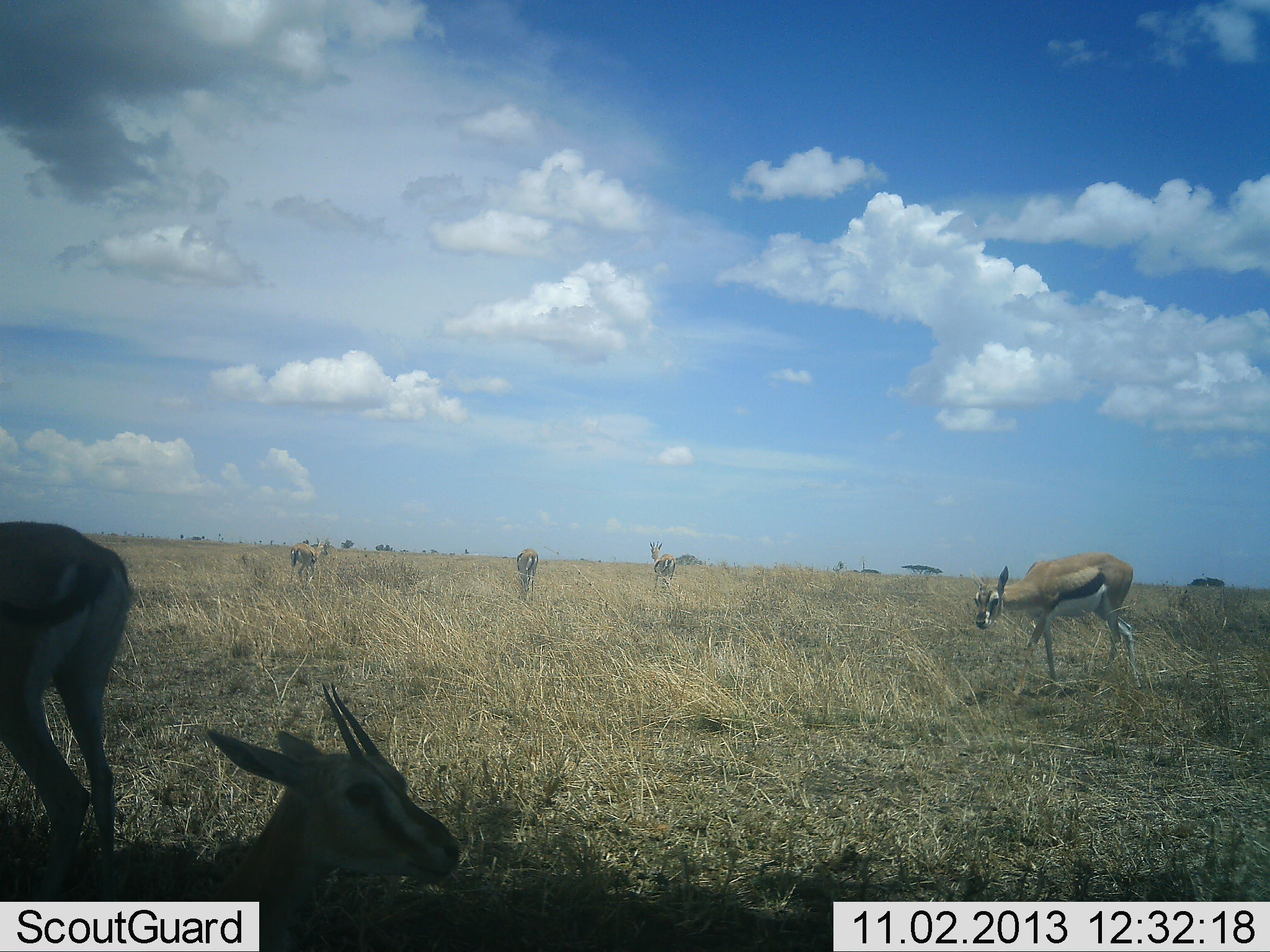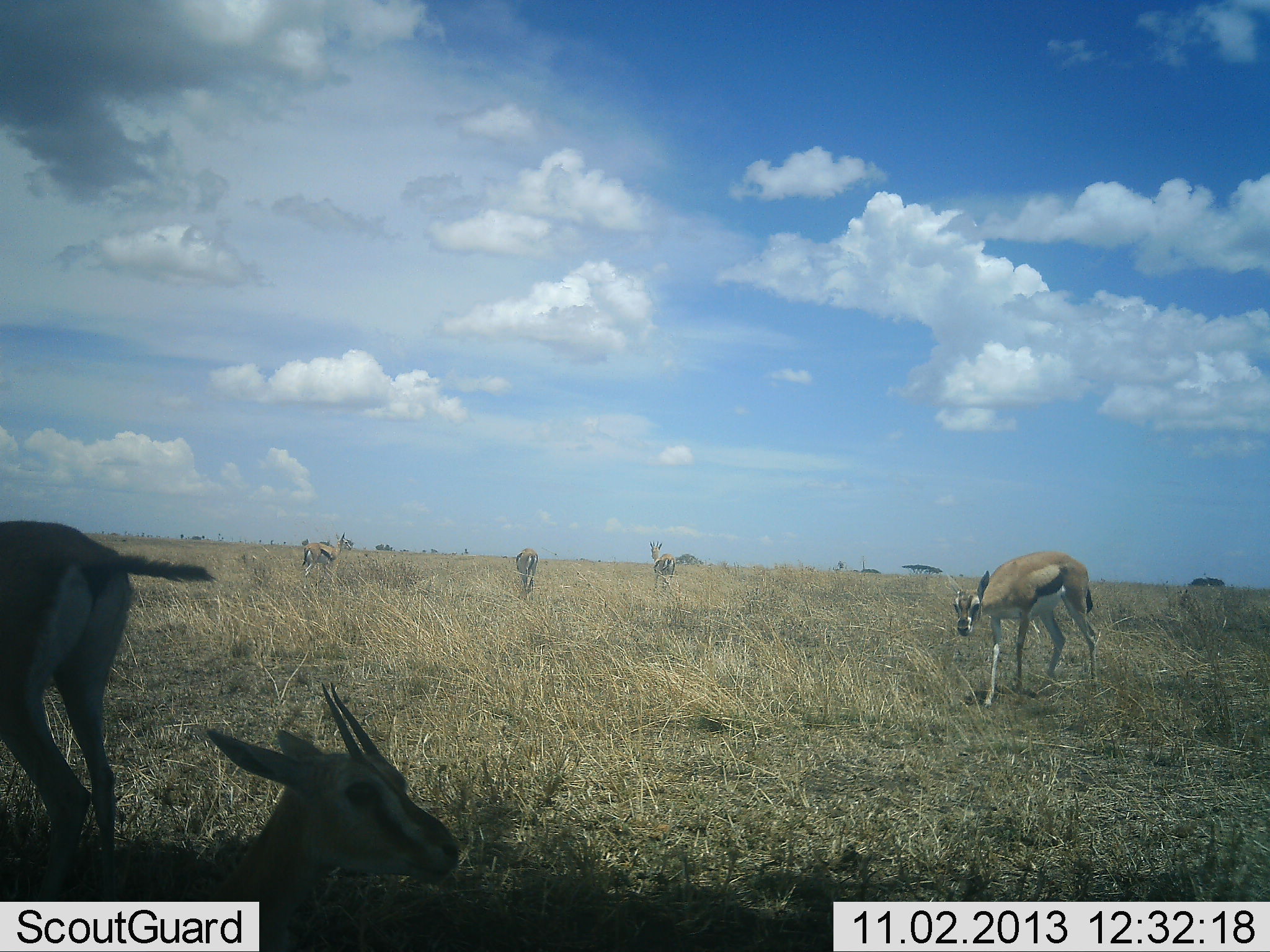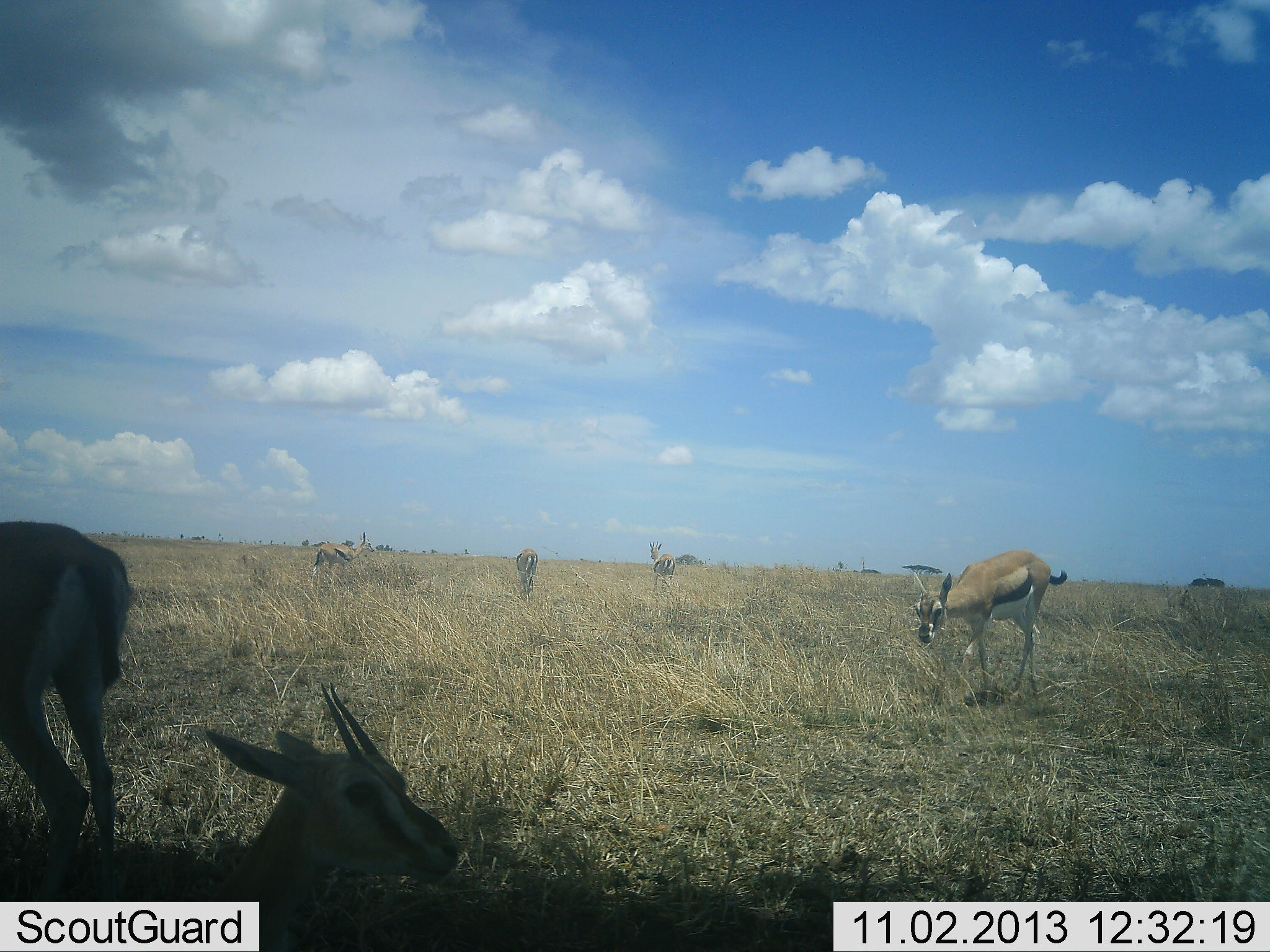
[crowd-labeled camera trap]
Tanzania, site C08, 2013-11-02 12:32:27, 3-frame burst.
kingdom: Animalia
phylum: Chordata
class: Mammalia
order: Artiodactyla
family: Bovidae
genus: Eudorcas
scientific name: Eudorcas thomsonii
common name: thomson's gazelle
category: gazellethomsons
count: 6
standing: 40%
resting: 80%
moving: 80%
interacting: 0%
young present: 0%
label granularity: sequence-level